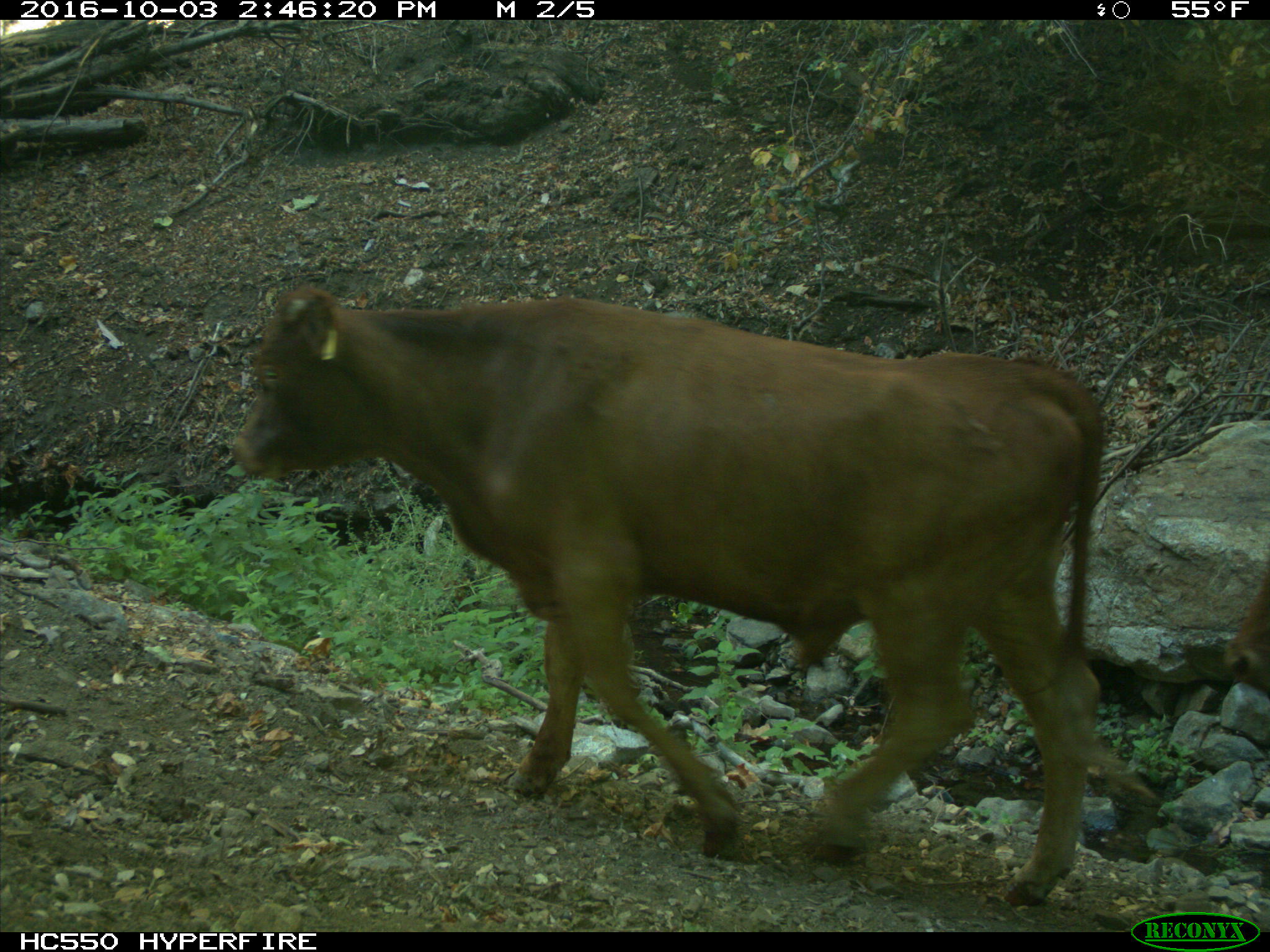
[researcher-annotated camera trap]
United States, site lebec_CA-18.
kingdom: Animalia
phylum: Chordata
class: Mammalia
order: Artiodactyla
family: Bovidae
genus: Bos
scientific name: Bos taurus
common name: domestic cow